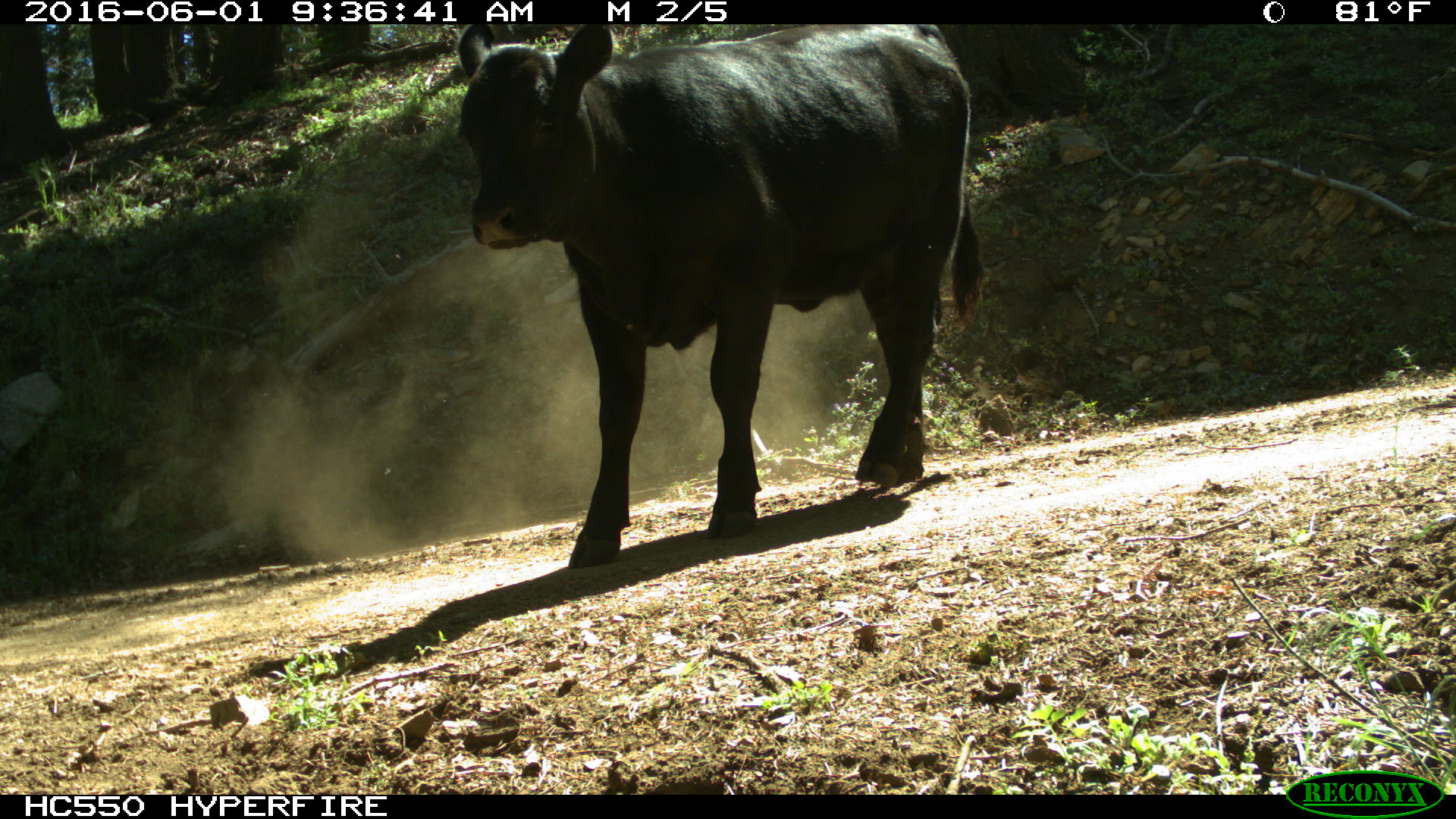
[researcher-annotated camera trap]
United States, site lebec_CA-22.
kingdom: Animalia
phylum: Chordata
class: Mammalia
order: Artiodactyla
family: Bovidae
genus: Bos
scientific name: Bos taurus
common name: domestic cow